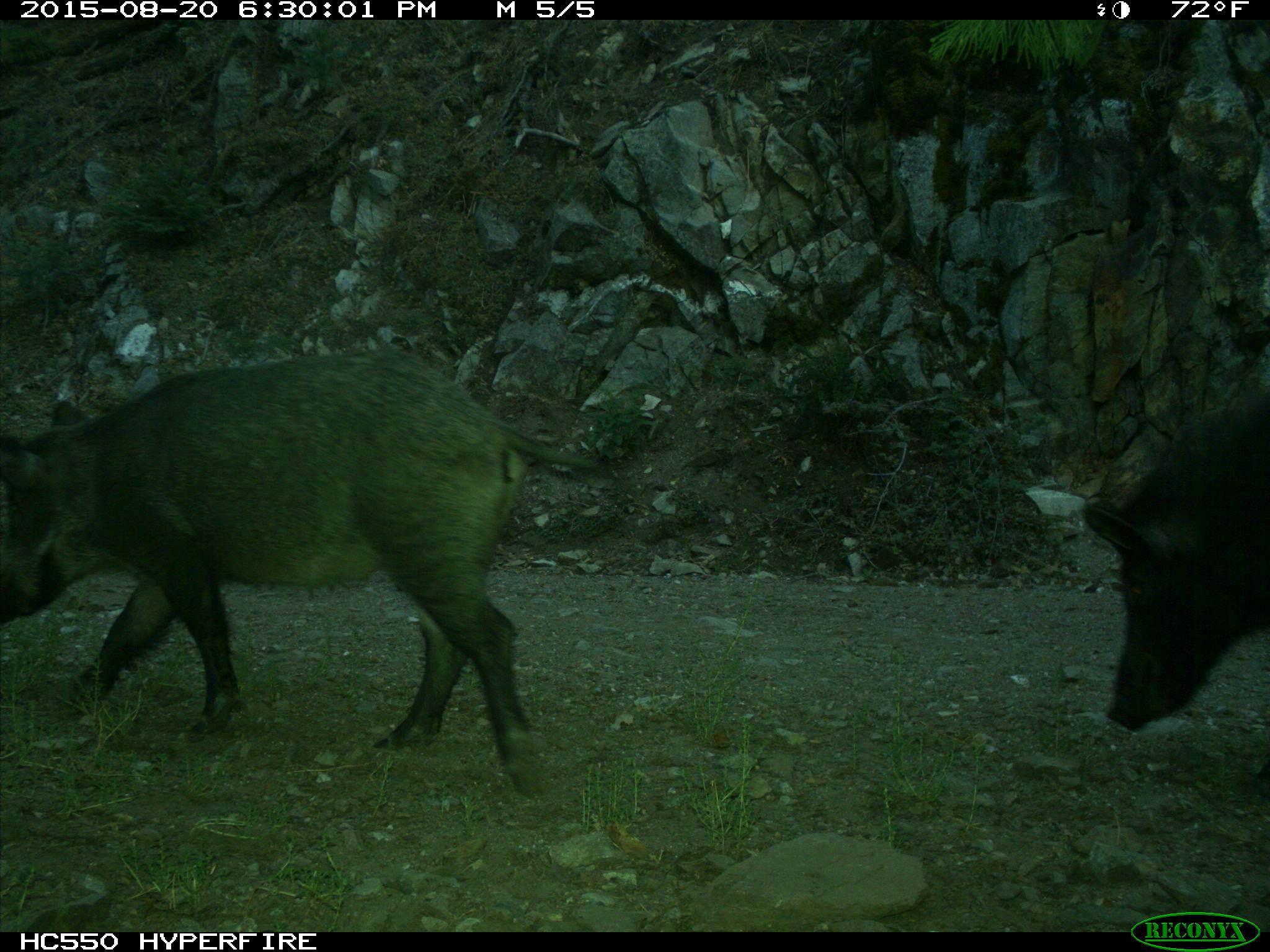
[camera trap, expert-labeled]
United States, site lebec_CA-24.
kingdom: Animalia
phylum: Chordata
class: Mammalia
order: Artiodactyla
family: Suidae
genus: Sus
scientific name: Sus scrofa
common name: wild boar